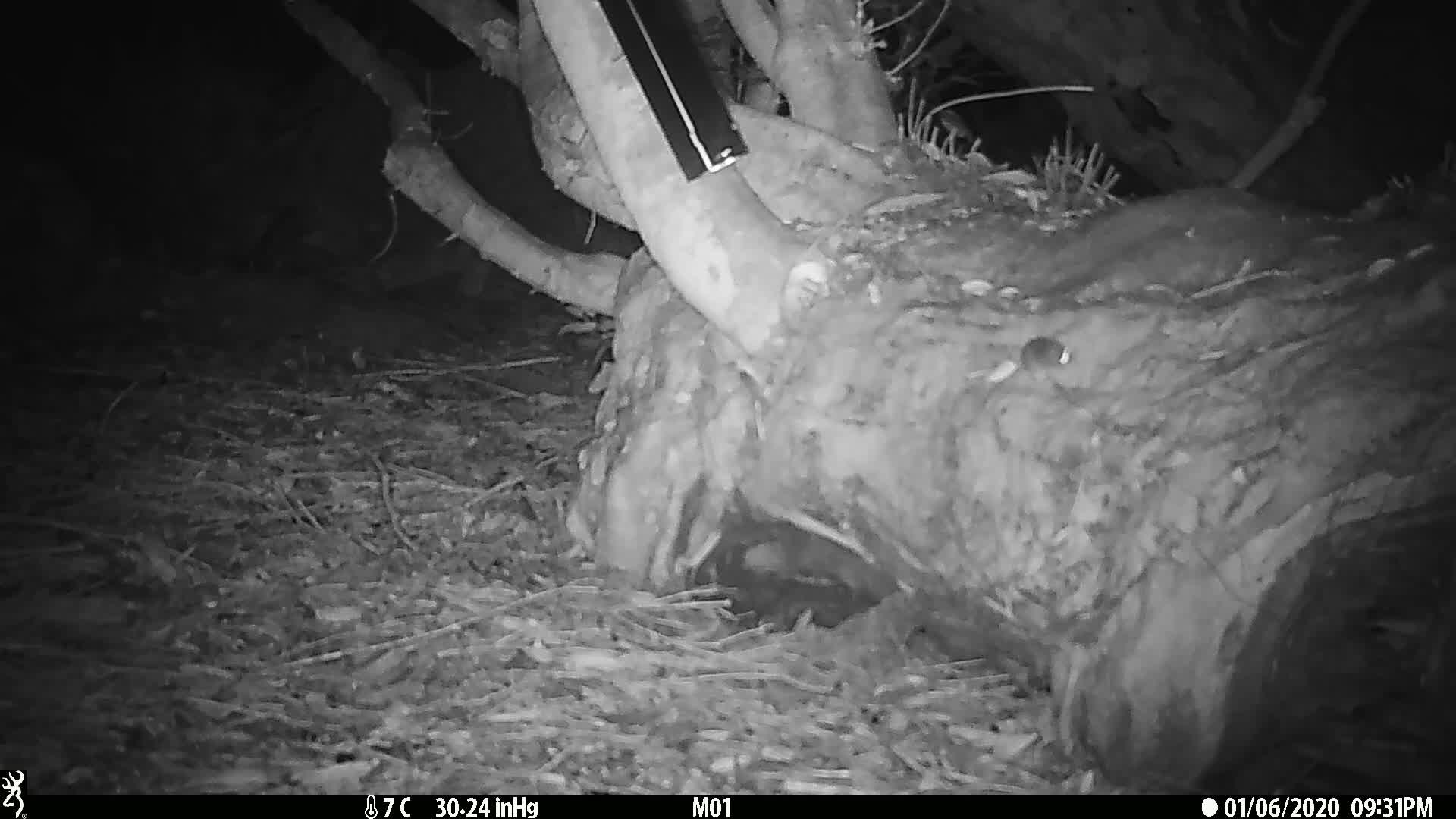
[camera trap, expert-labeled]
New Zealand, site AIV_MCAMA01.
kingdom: Animalia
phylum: Chordata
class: Mammalia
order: Rodentia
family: Muridae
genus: Mus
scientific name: Mus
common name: mouse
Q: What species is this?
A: Mouse (Mus).